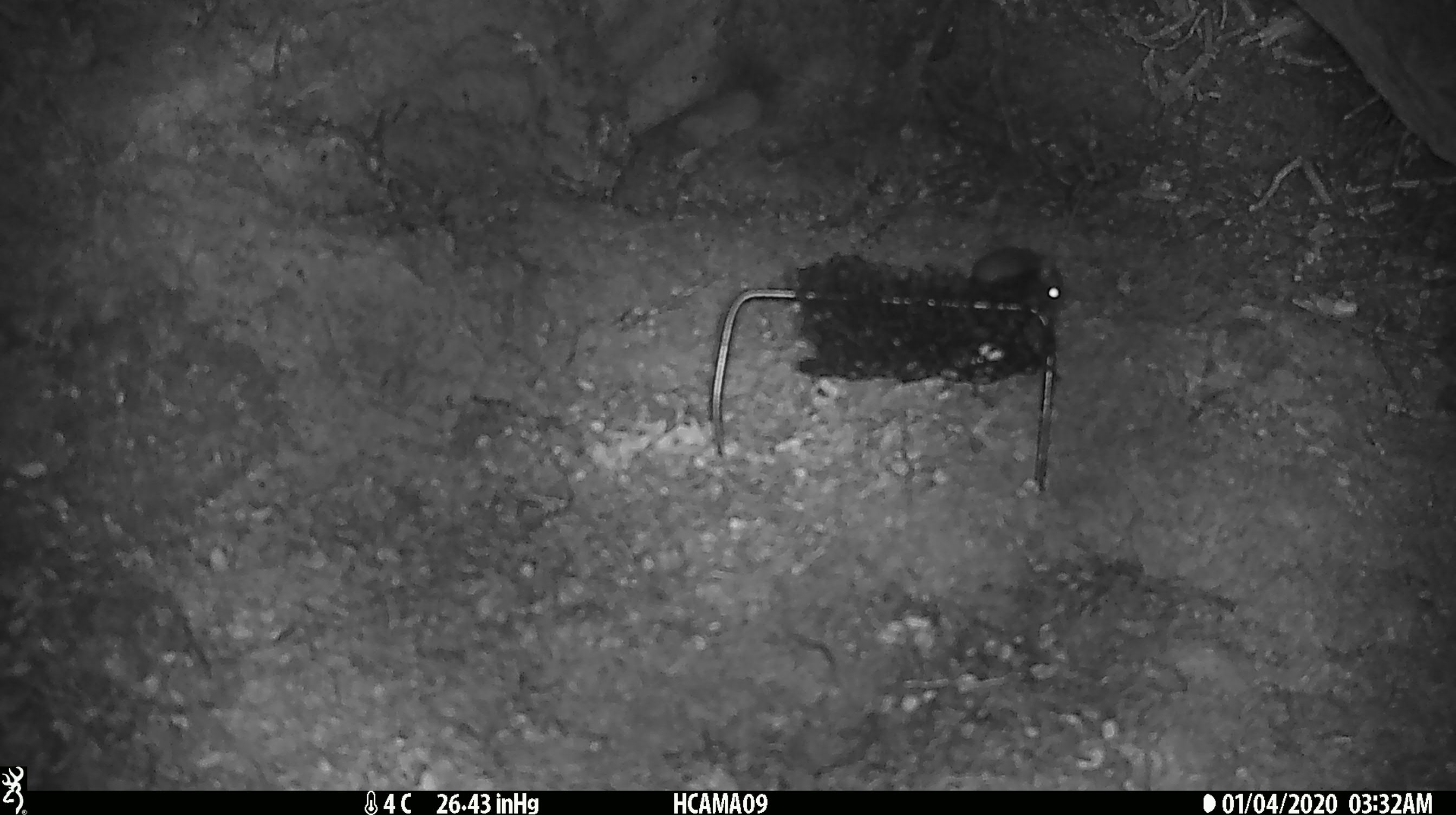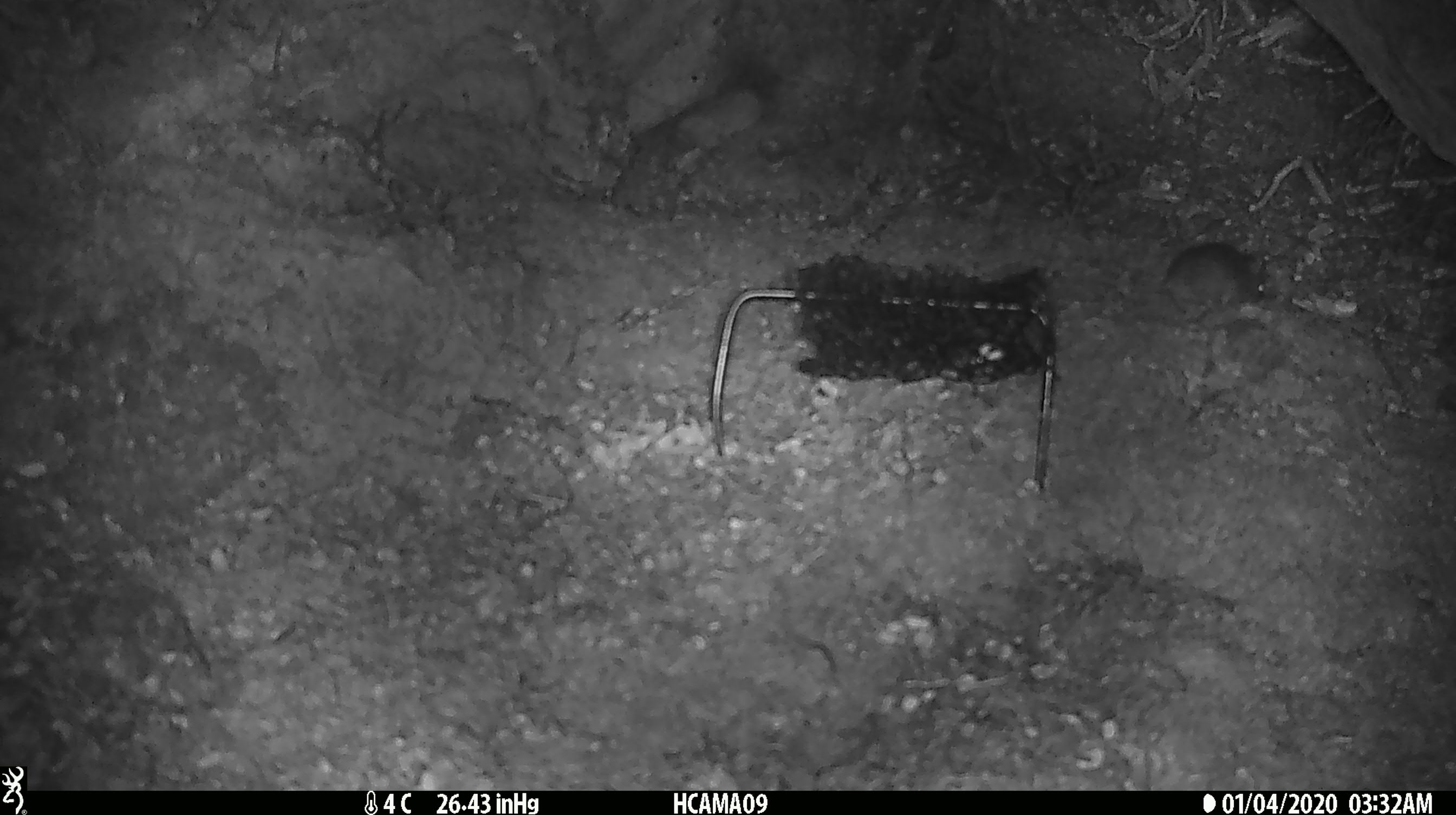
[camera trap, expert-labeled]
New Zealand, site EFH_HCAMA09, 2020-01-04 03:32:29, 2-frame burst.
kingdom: Animalia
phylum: Chordata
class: Mammalia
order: Rodentia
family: Muridae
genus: Mus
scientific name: Mus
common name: mouse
Mouse (Mus).